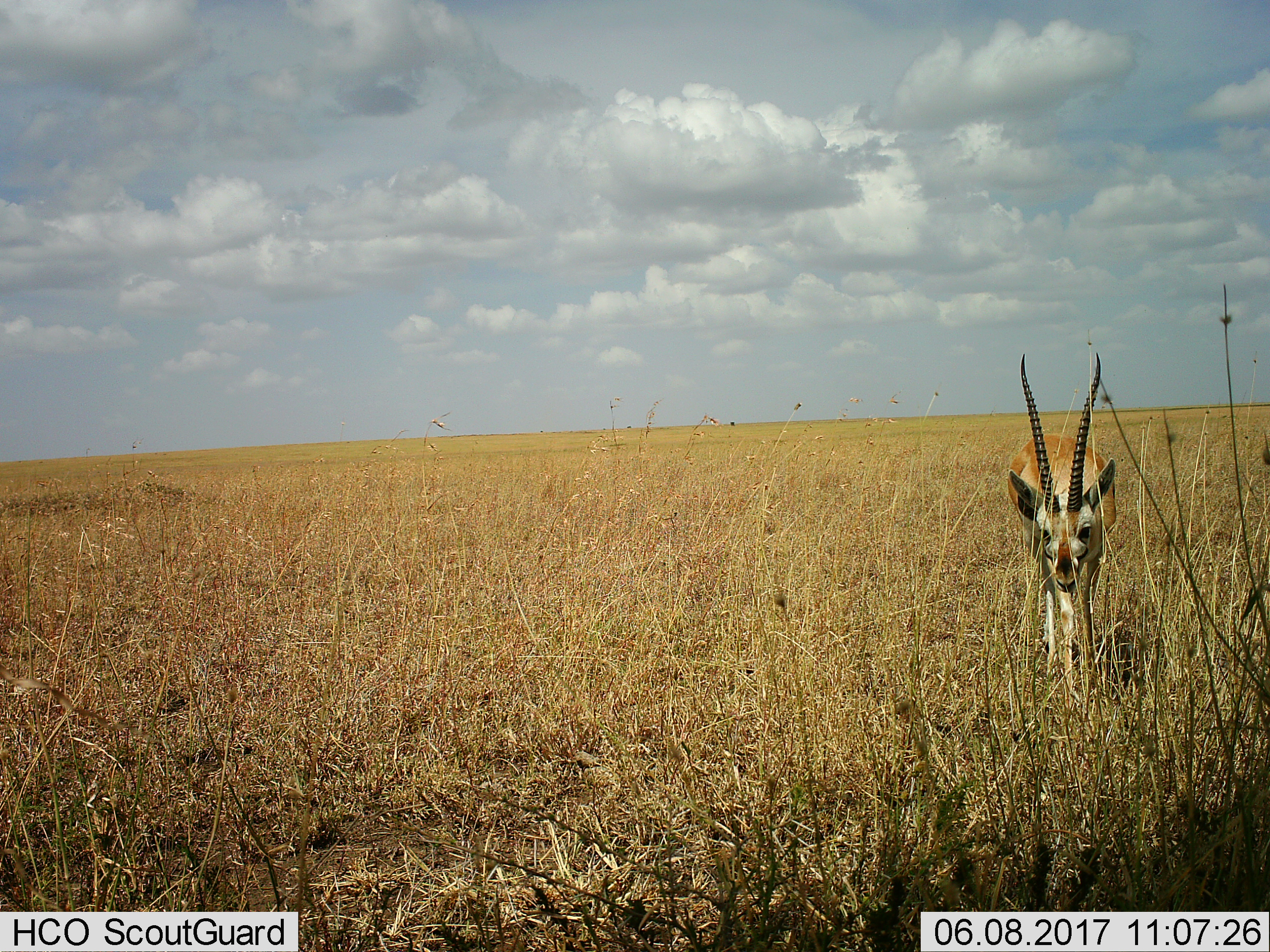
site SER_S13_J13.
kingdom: Animalia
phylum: Chordata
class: Mammalia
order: Artiodactyla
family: Bovidae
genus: Eudorcas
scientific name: Eudorcas thomsonii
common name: thomson's gazelle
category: gazellethomsons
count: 1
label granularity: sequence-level